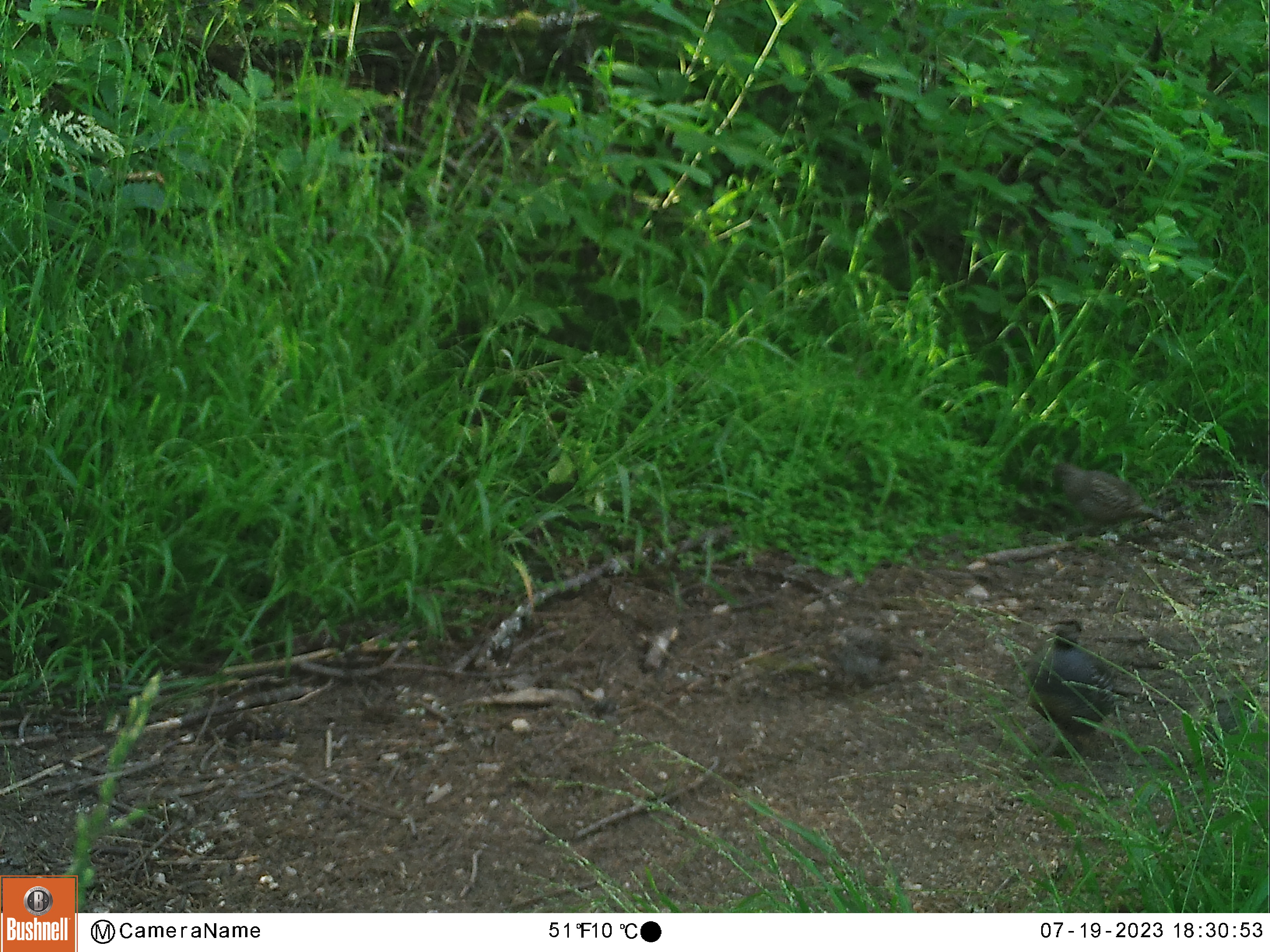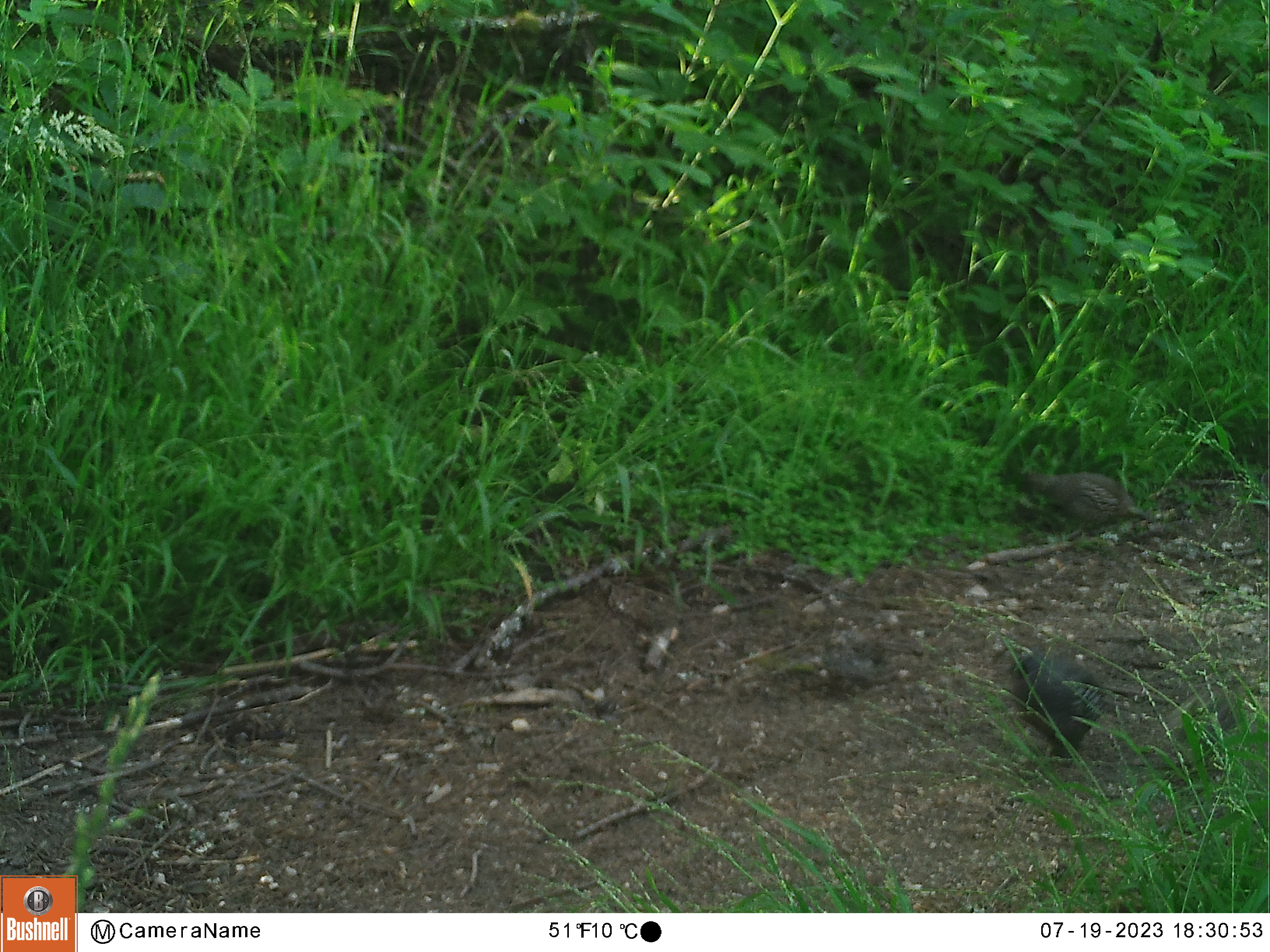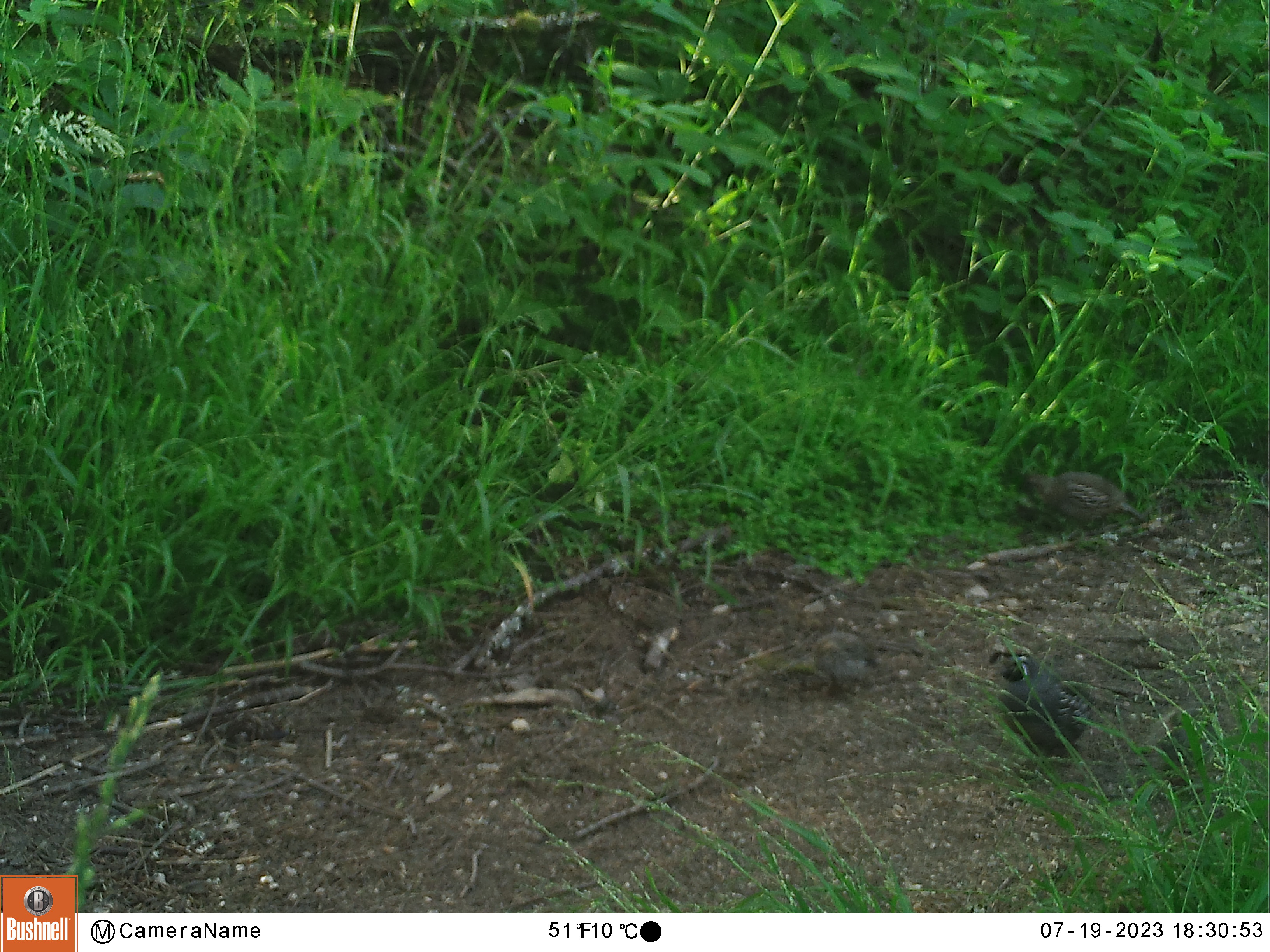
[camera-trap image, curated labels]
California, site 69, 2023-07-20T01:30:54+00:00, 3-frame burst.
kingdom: Animalia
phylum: Chordata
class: Aves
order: Galliformes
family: Odontophoridae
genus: Callipepla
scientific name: Callipepla californica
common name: california quail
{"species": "california quail (Callipepla californica)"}